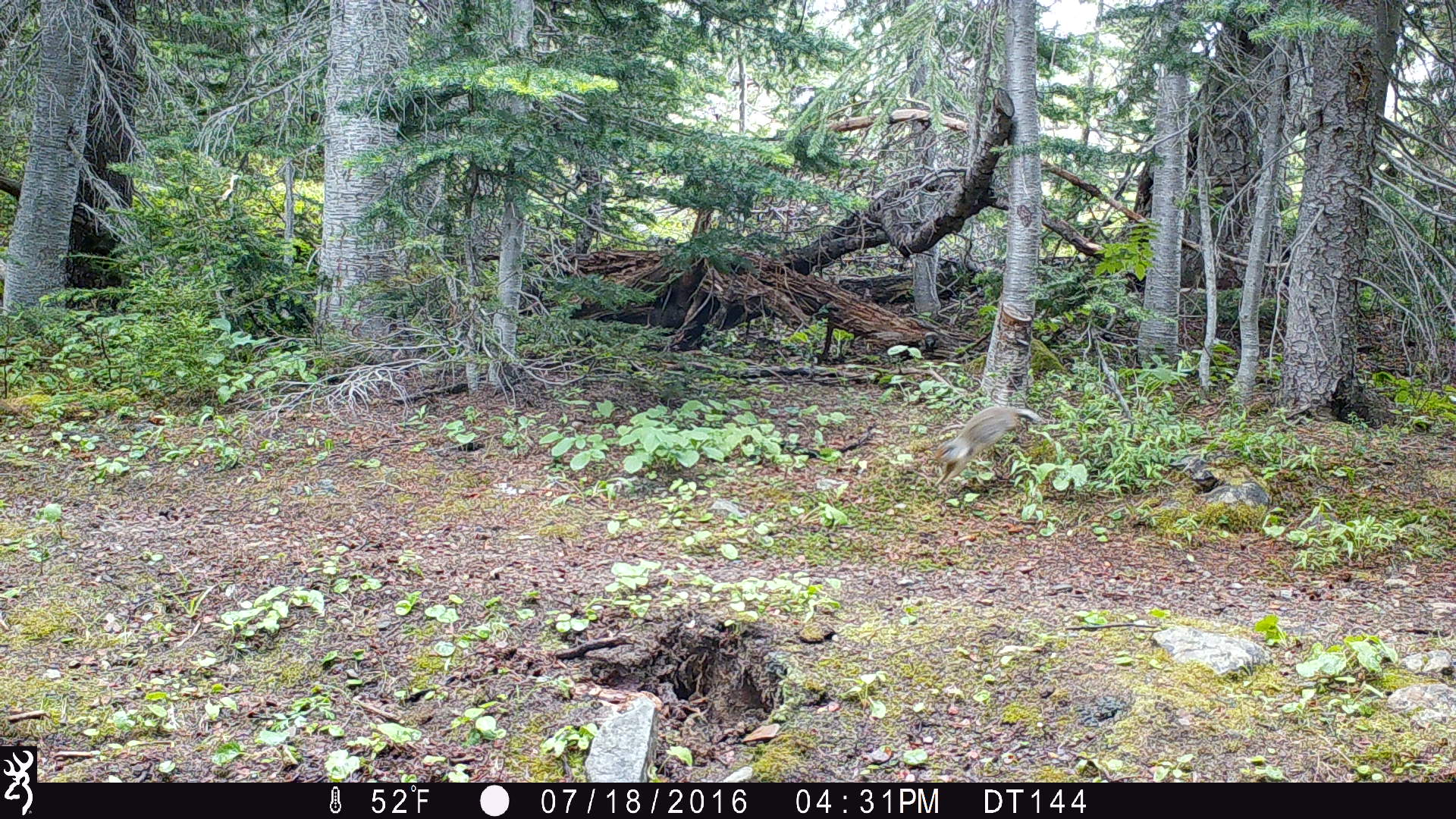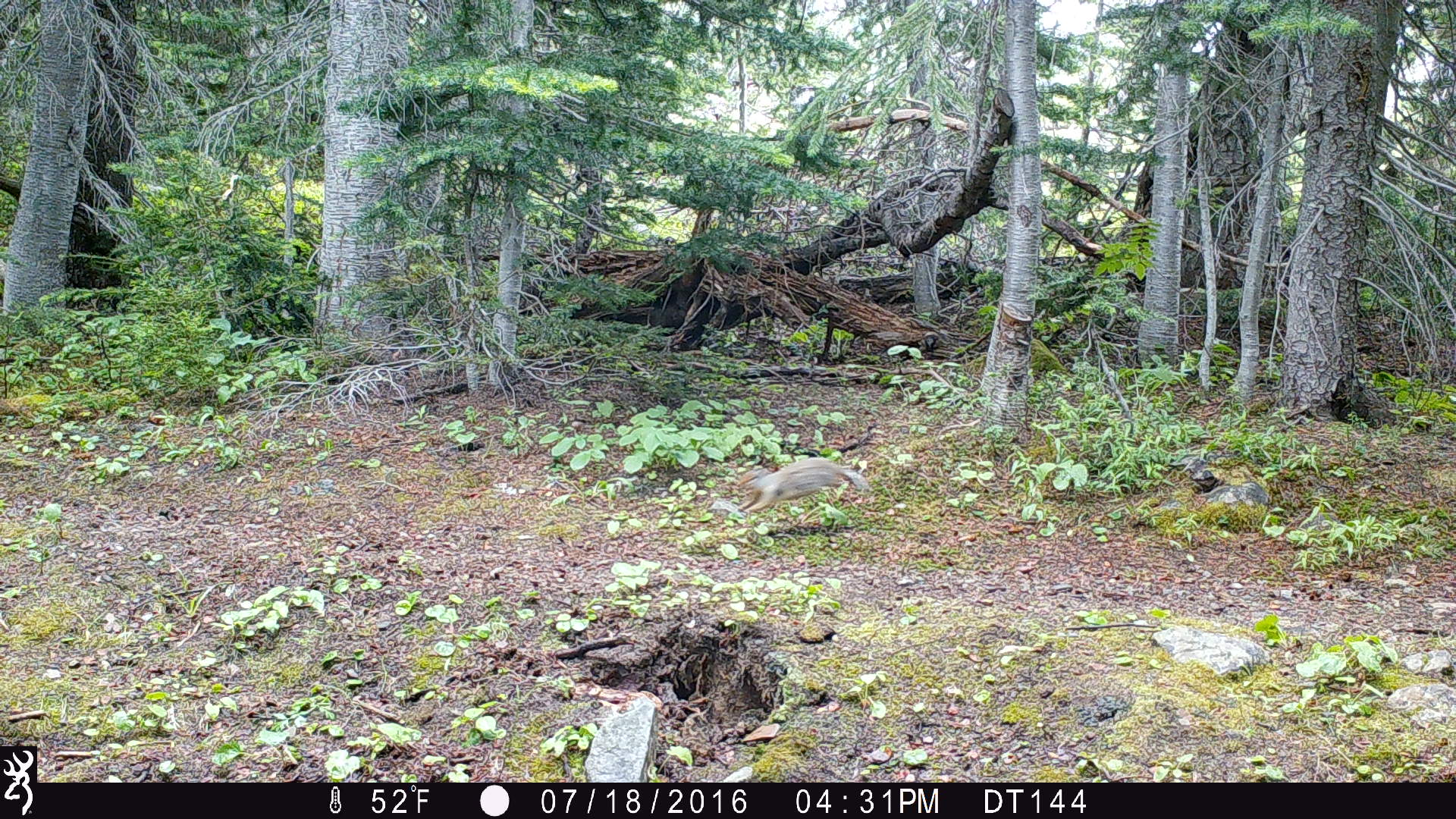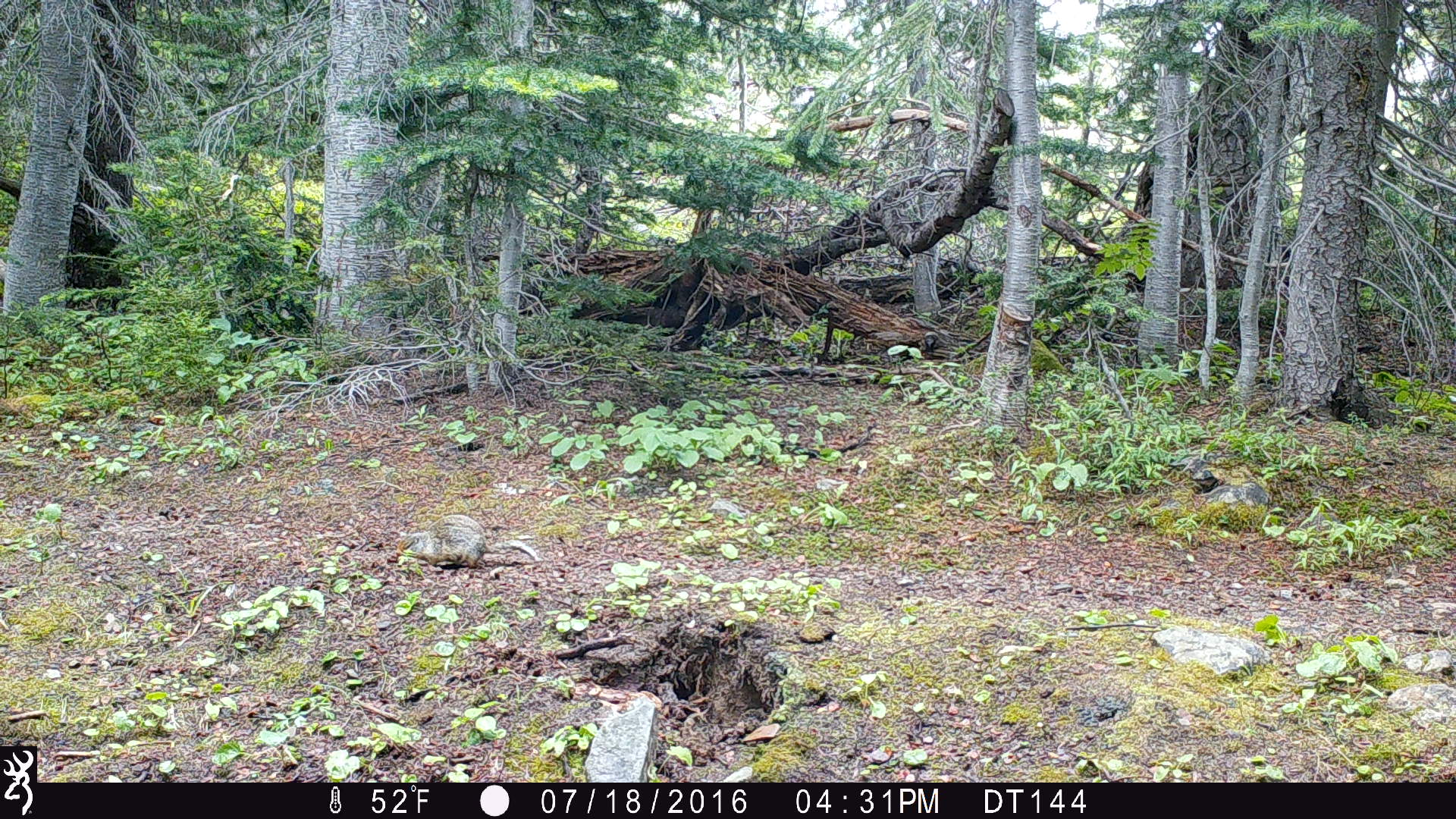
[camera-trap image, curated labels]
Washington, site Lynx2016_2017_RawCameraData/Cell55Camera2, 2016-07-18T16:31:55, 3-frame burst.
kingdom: Animalia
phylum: Chordata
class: Mammalia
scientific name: Mammalia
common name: small mammal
Small mammal (Mammalia). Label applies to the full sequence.